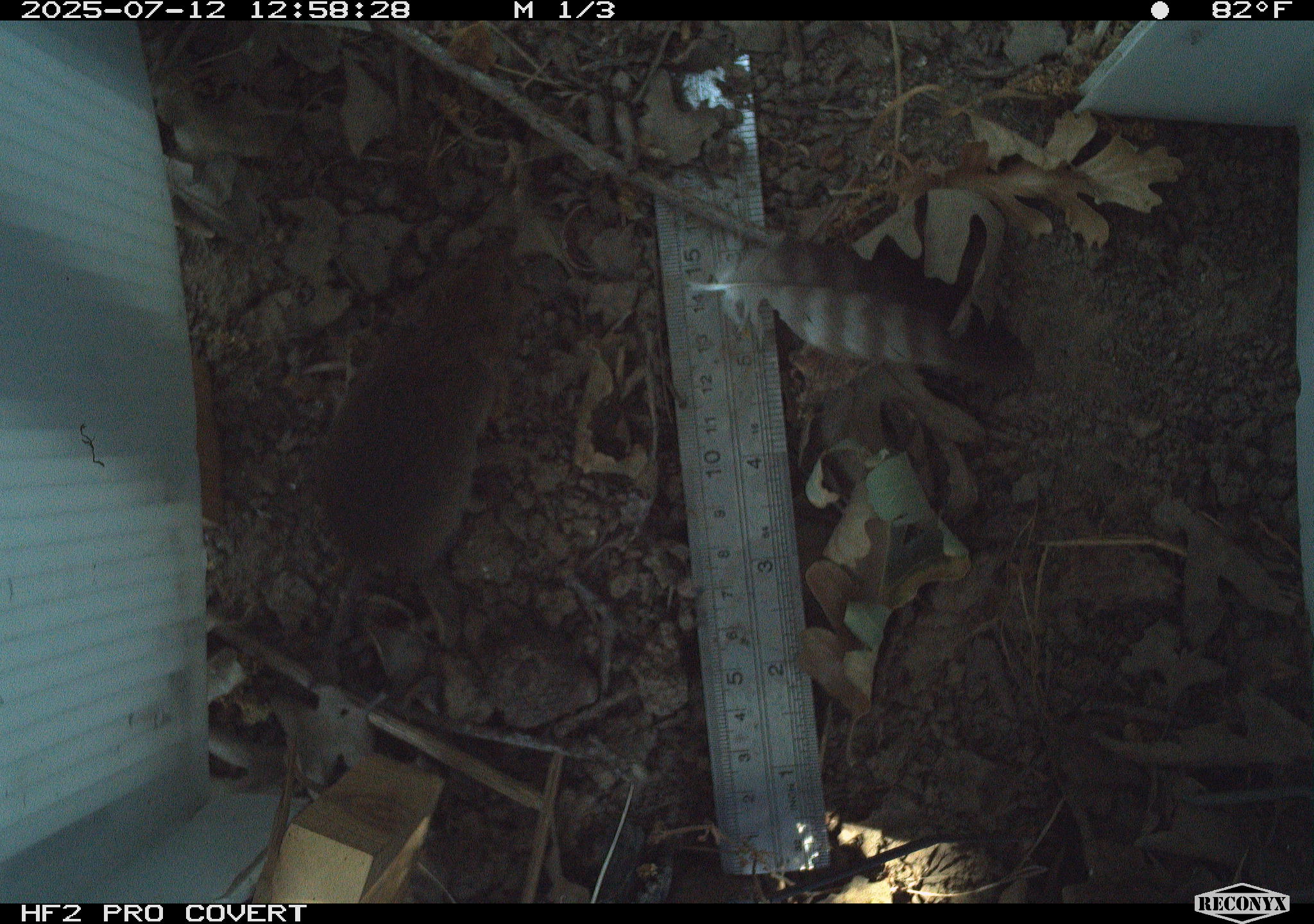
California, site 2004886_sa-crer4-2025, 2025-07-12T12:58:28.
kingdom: Animalia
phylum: Chordata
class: Mammalia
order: Rodentia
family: Cricetidae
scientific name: Arvicolinae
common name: voles, lemmings, and muskrats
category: arvicolinae subfamily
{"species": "arvicolinae subfamily (voles, lemmings, and muskrats) (Arvicolinae)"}